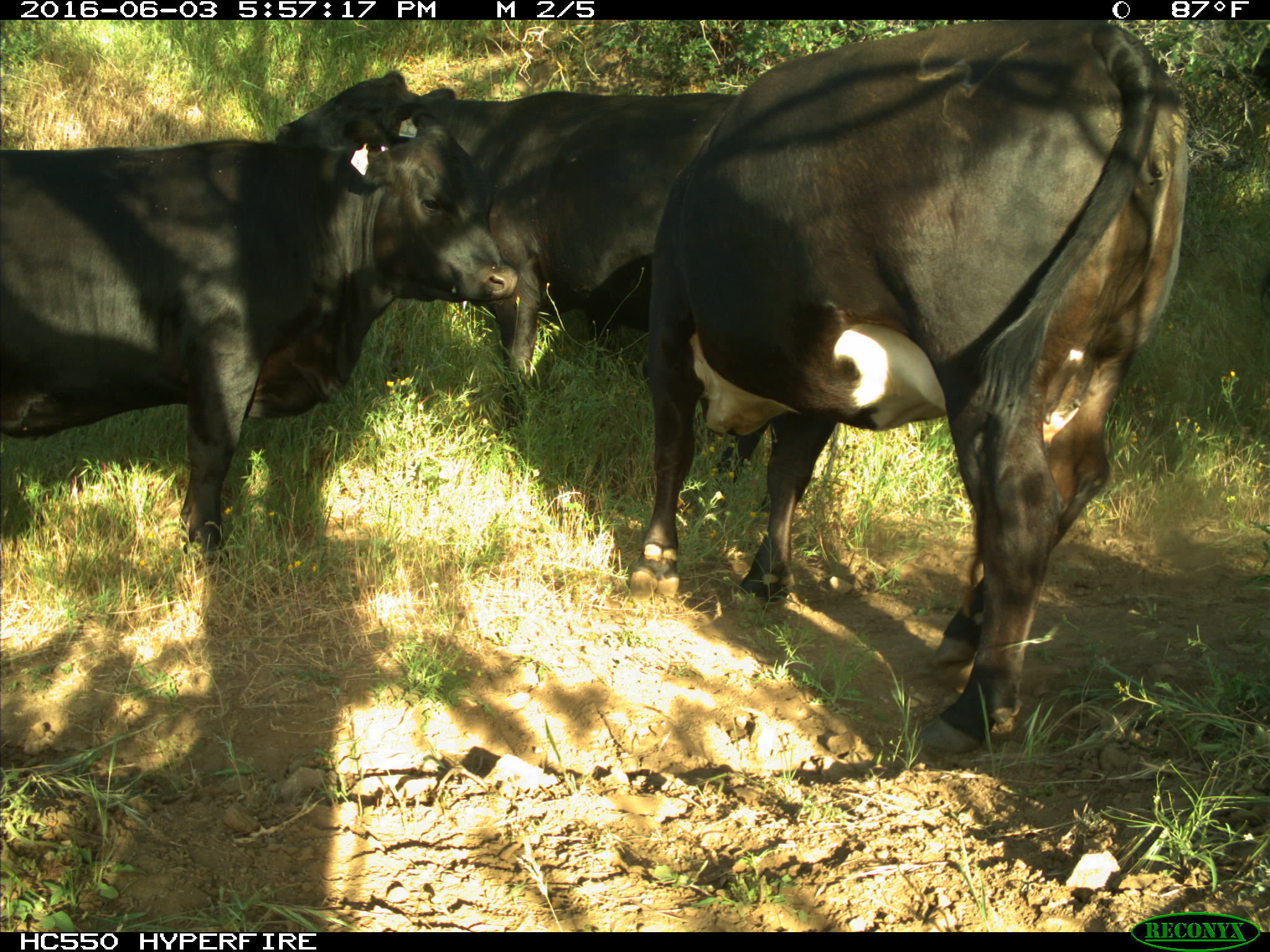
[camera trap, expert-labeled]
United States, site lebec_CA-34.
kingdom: Animalia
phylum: Chordata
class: Mammalia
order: Artiodactyla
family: Bovidae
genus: Bos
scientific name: Bos taurus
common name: domestic cow